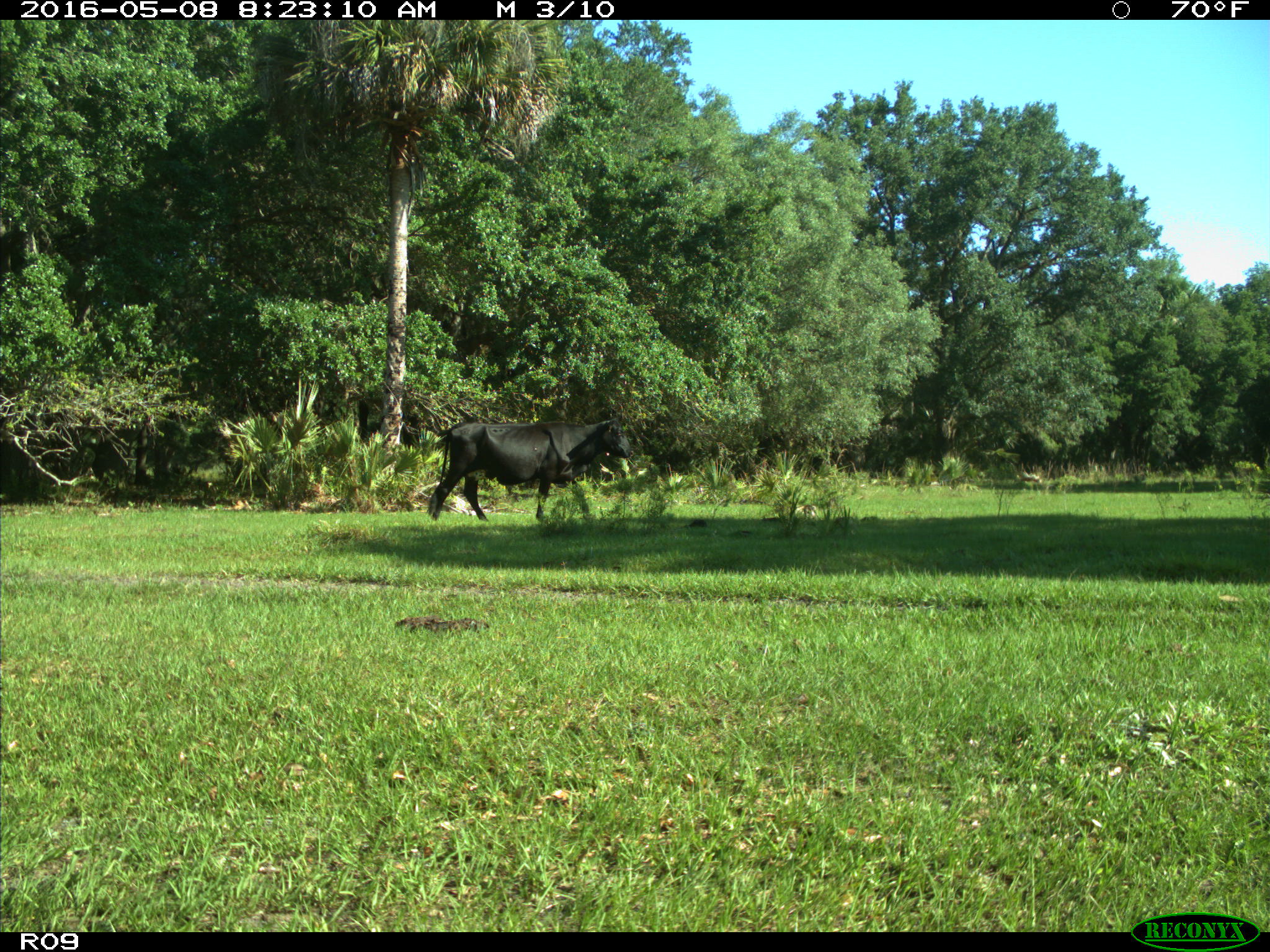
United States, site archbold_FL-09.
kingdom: Animalia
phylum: Chordata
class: Mammalia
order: Artiodactyla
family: Bovidae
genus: Bos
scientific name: Bos taurus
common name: domestic cow